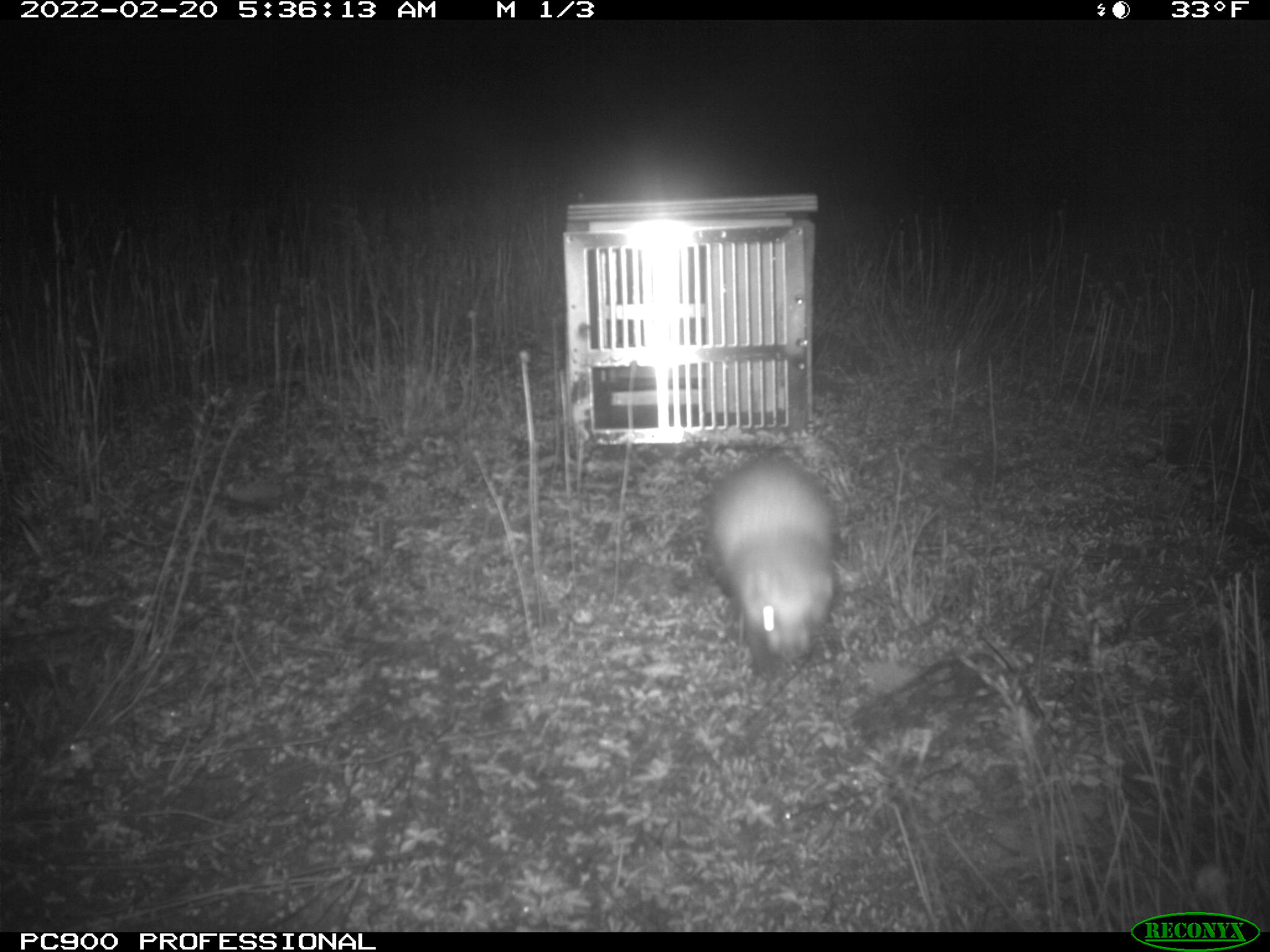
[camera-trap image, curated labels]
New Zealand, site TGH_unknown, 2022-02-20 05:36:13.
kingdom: Animalia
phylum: Chordata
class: Mammalia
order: Carnivora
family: Mustelidae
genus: Mustela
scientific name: Mustela furo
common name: ferret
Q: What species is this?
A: Ferret (Mustela furo).